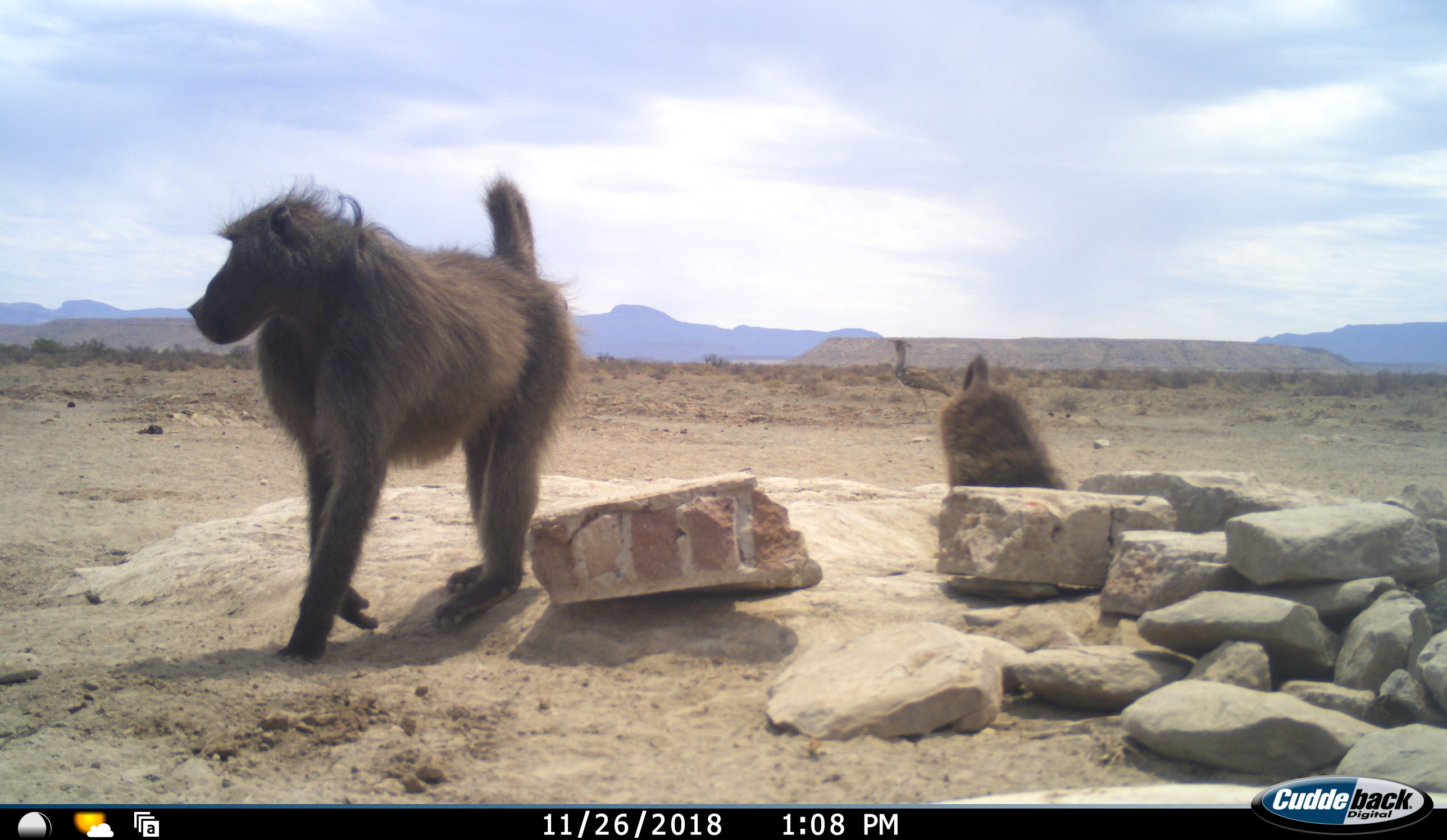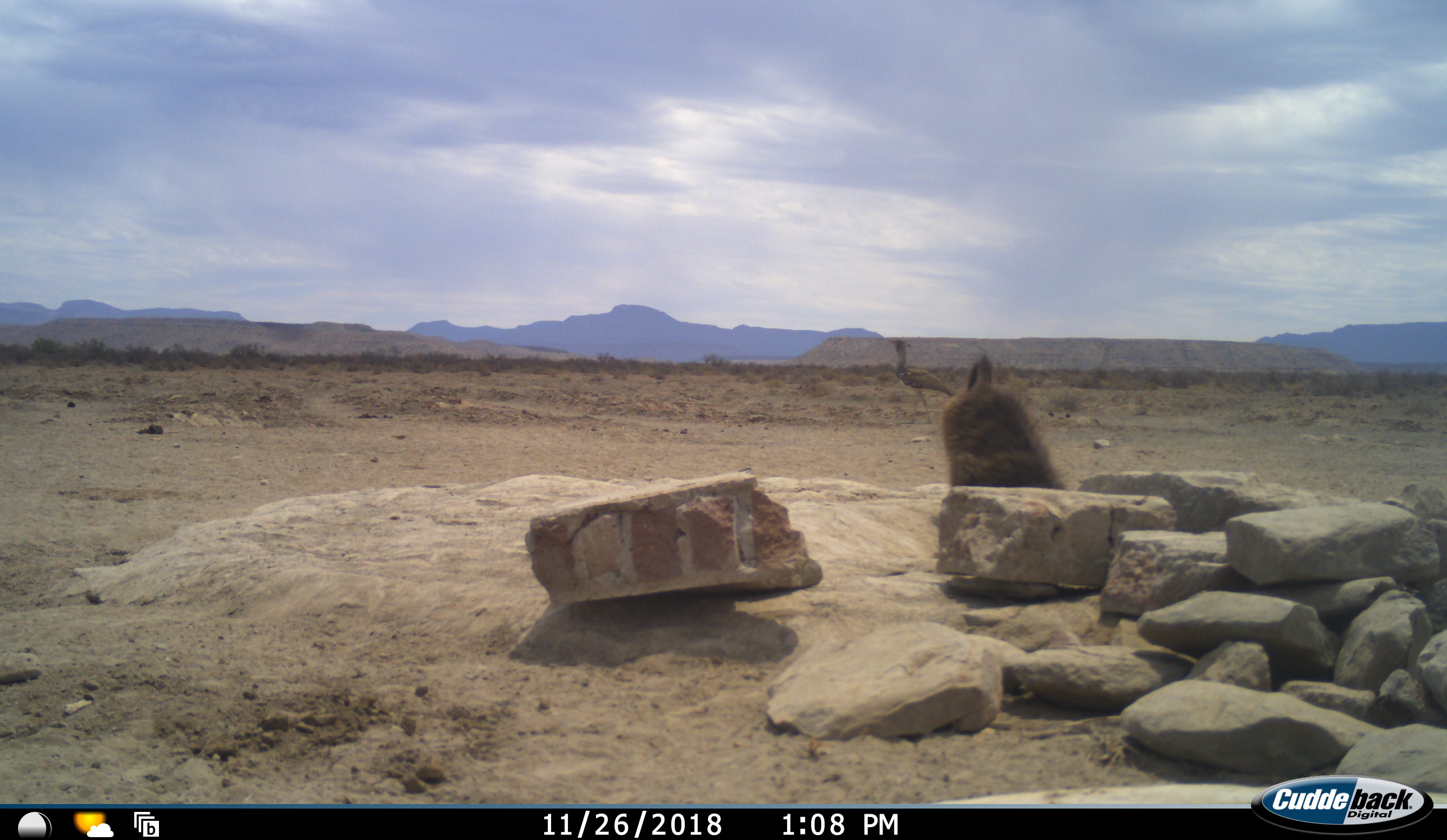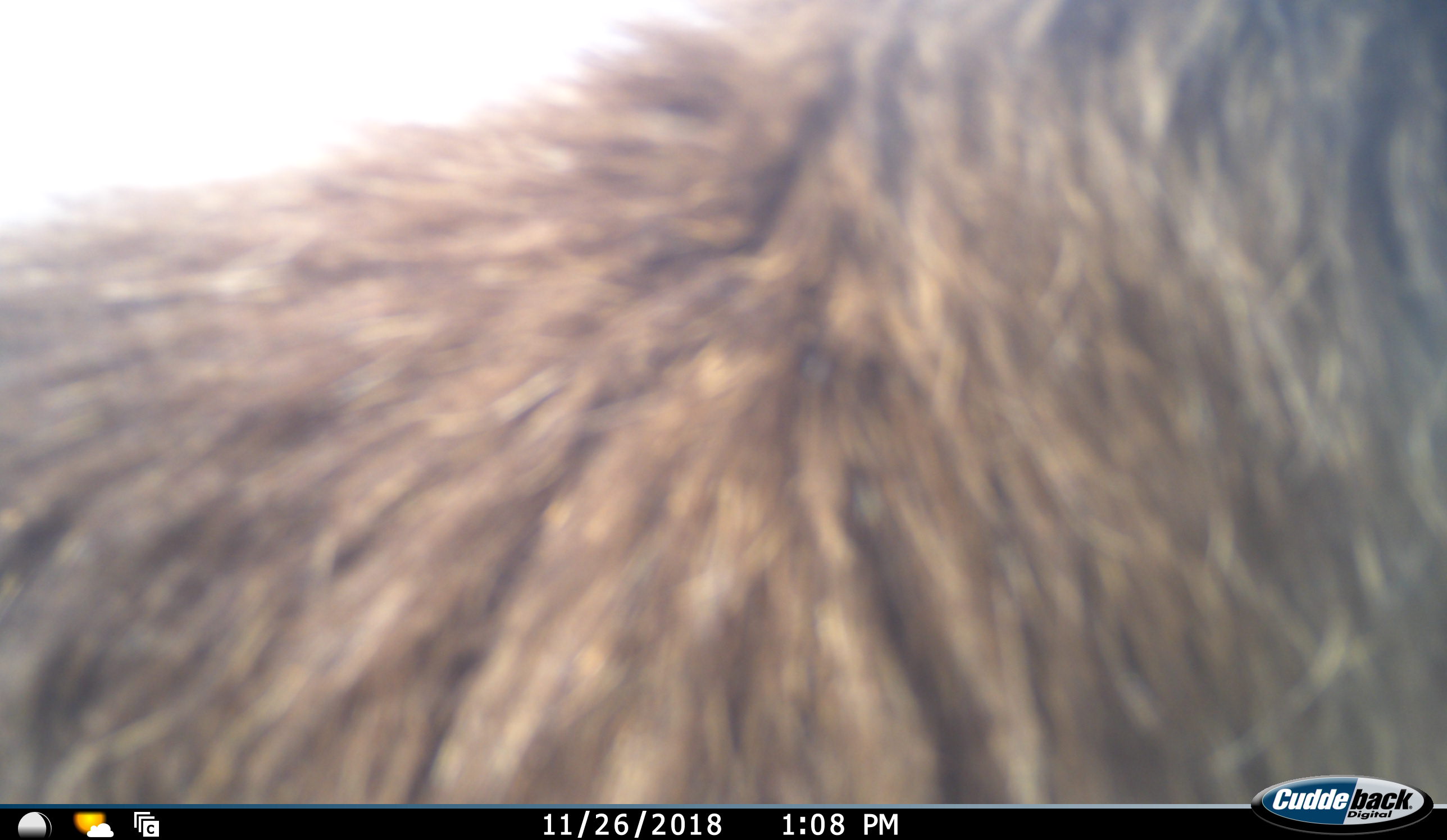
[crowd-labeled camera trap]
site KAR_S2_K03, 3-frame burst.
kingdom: Animalia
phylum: Chordata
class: Mammalia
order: Primates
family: Cercopithecidae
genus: Papio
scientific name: Papio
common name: baboon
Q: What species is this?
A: Baboon (Papio).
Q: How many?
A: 2.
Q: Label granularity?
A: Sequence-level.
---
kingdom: Animalia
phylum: Chordata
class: Aves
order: Otidiformes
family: Otididae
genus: Ardeotis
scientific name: Ardeotis kori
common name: kori bustard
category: bustardkori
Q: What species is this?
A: Bustardkori (kori bustard) (Ardeotis kori).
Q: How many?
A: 1.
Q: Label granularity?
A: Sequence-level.